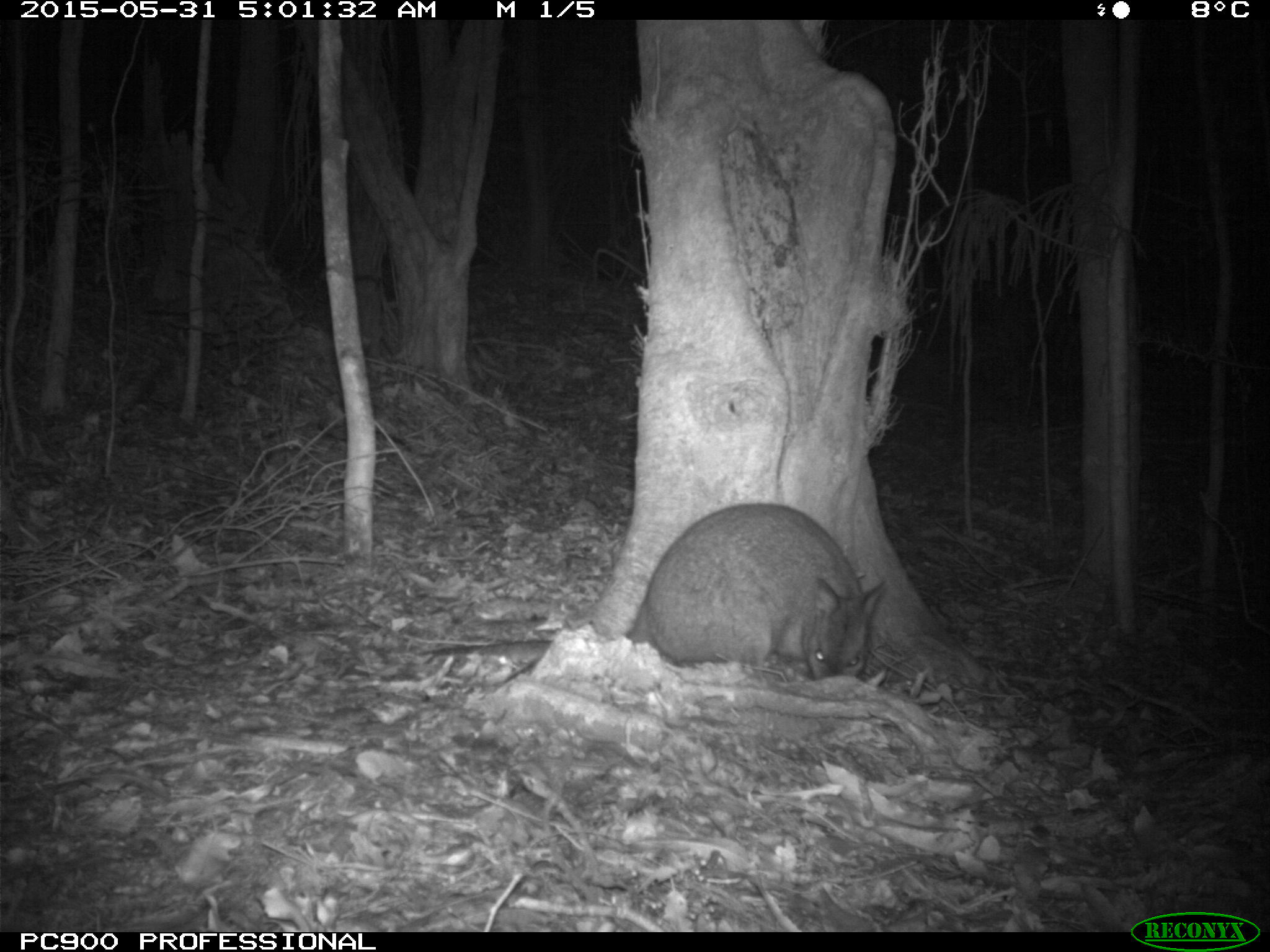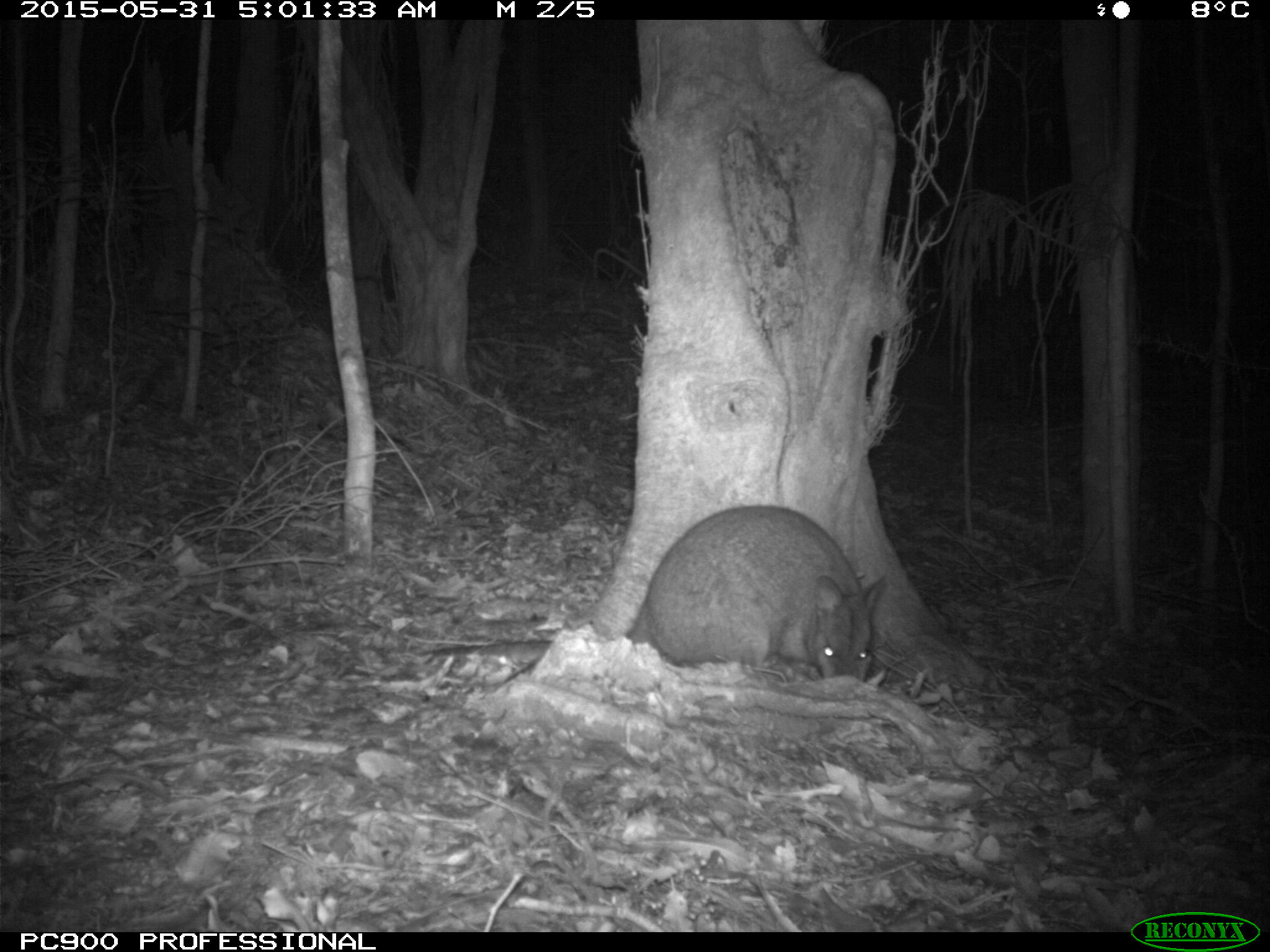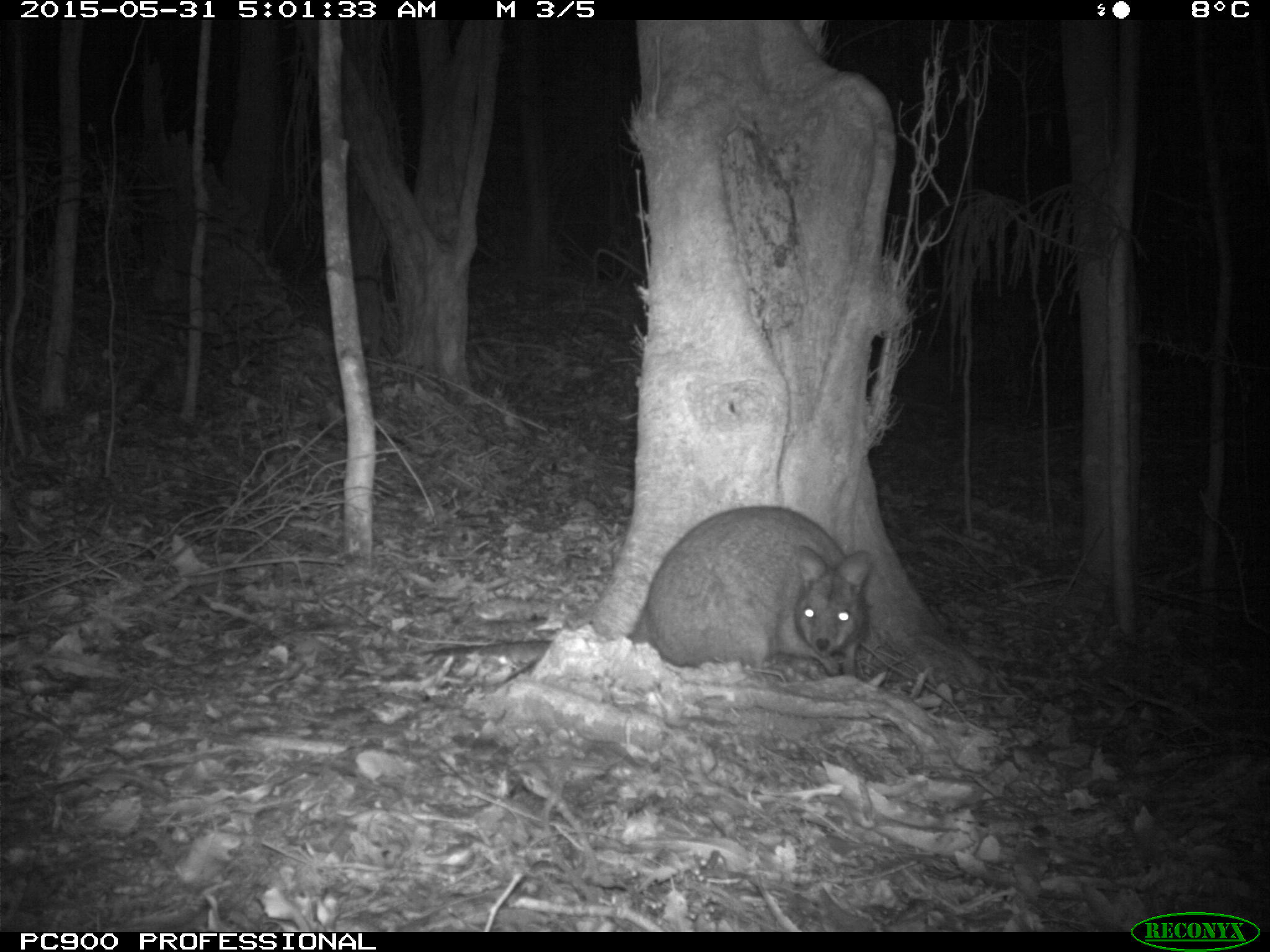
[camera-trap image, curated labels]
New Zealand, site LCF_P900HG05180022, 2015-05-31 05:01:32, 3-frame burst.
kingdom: Animalia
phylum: Chordata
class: Mammalia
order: Diprotodontia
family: Macropodidae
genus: Notamacropus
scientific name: Notamacropus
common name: wallaby